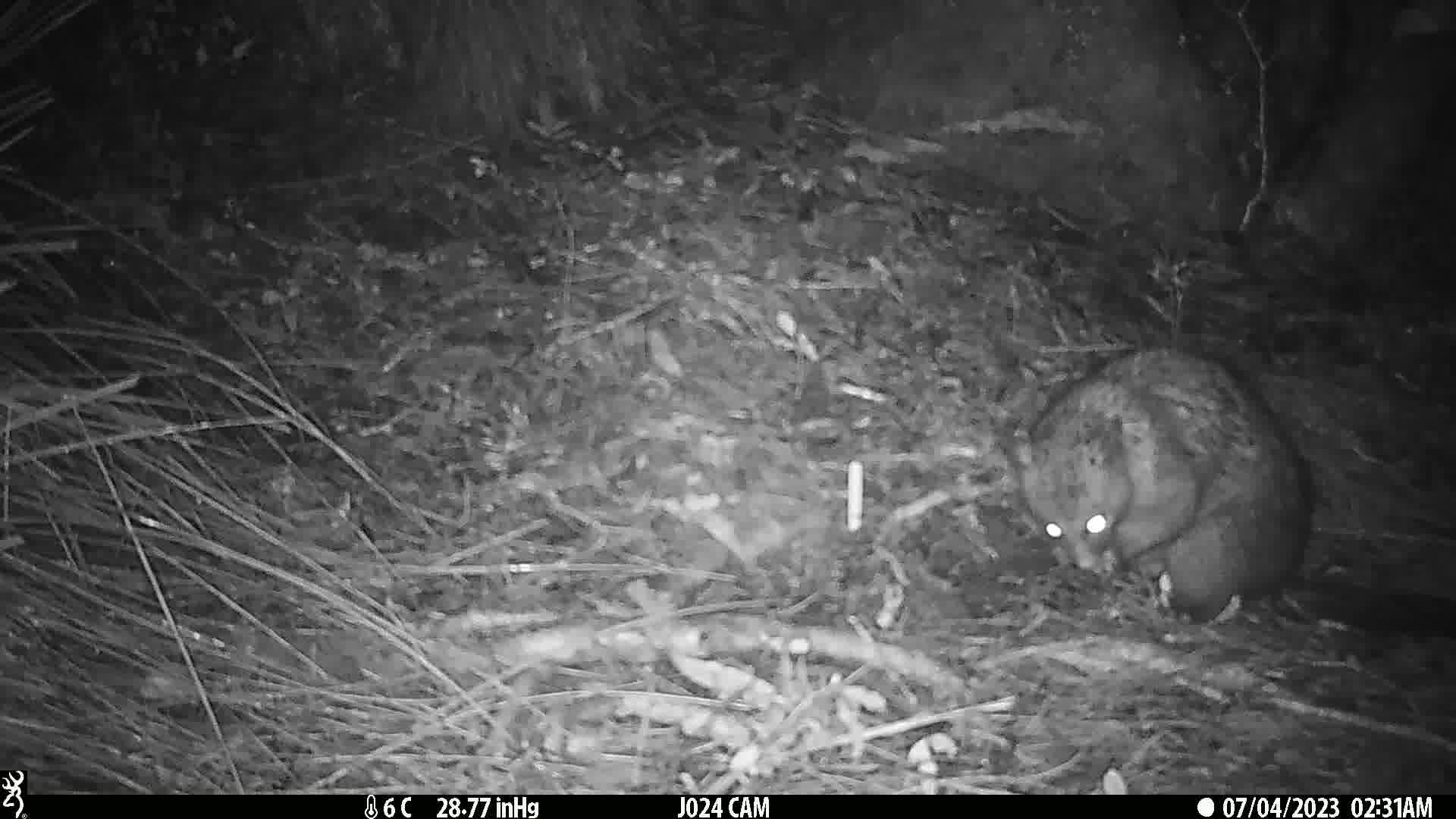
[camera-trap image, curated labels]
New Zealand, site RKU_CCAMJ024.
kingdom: Animalia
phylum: Chordata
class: Mammalia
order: Diprotodontia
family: Phalangeridae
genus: Trichosurus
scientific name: Trichosurus vulpecula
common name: common brushtail possum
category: possum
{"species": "possum (common brushtail possum) (Trichosurus vulpecula)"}